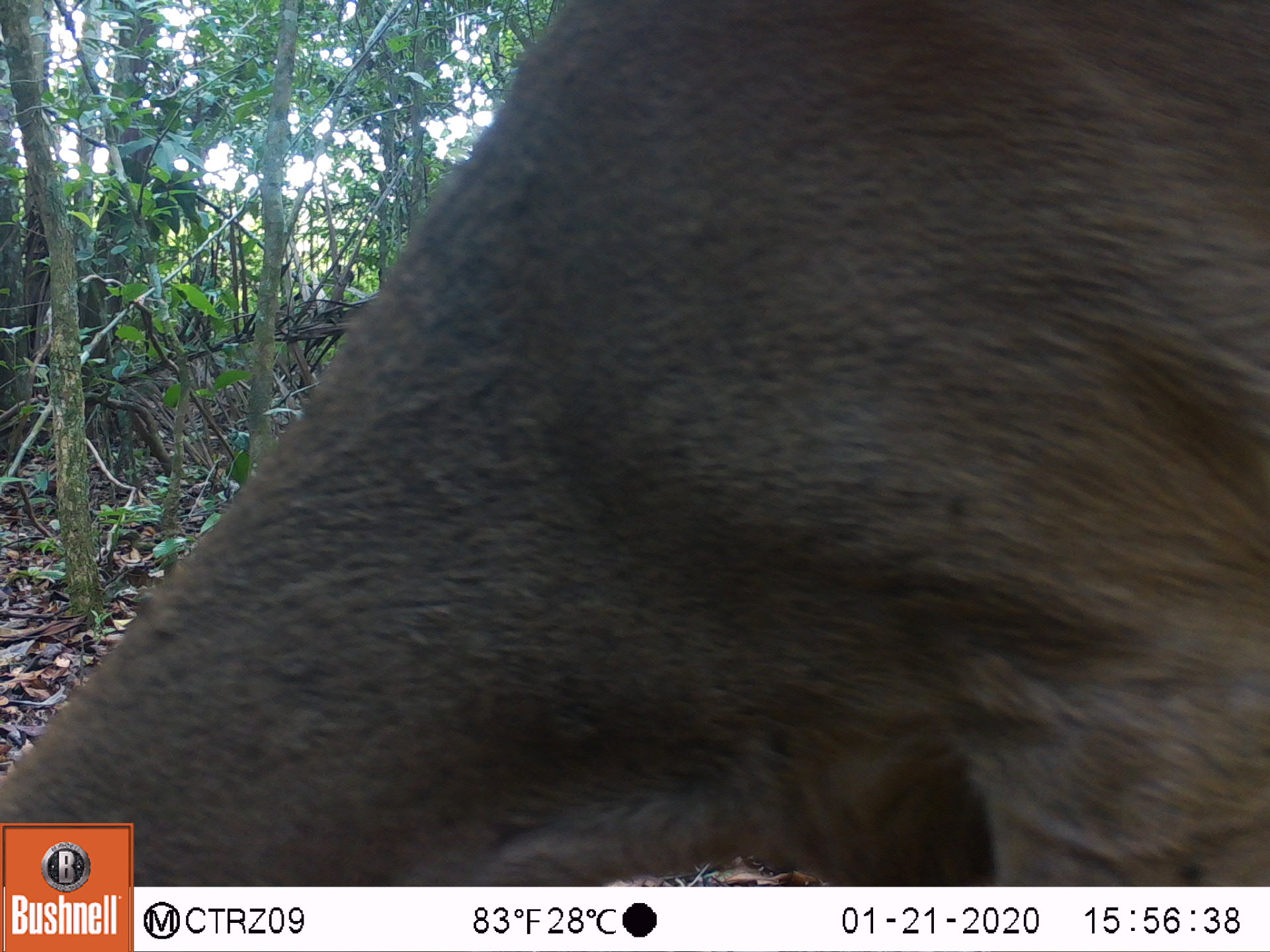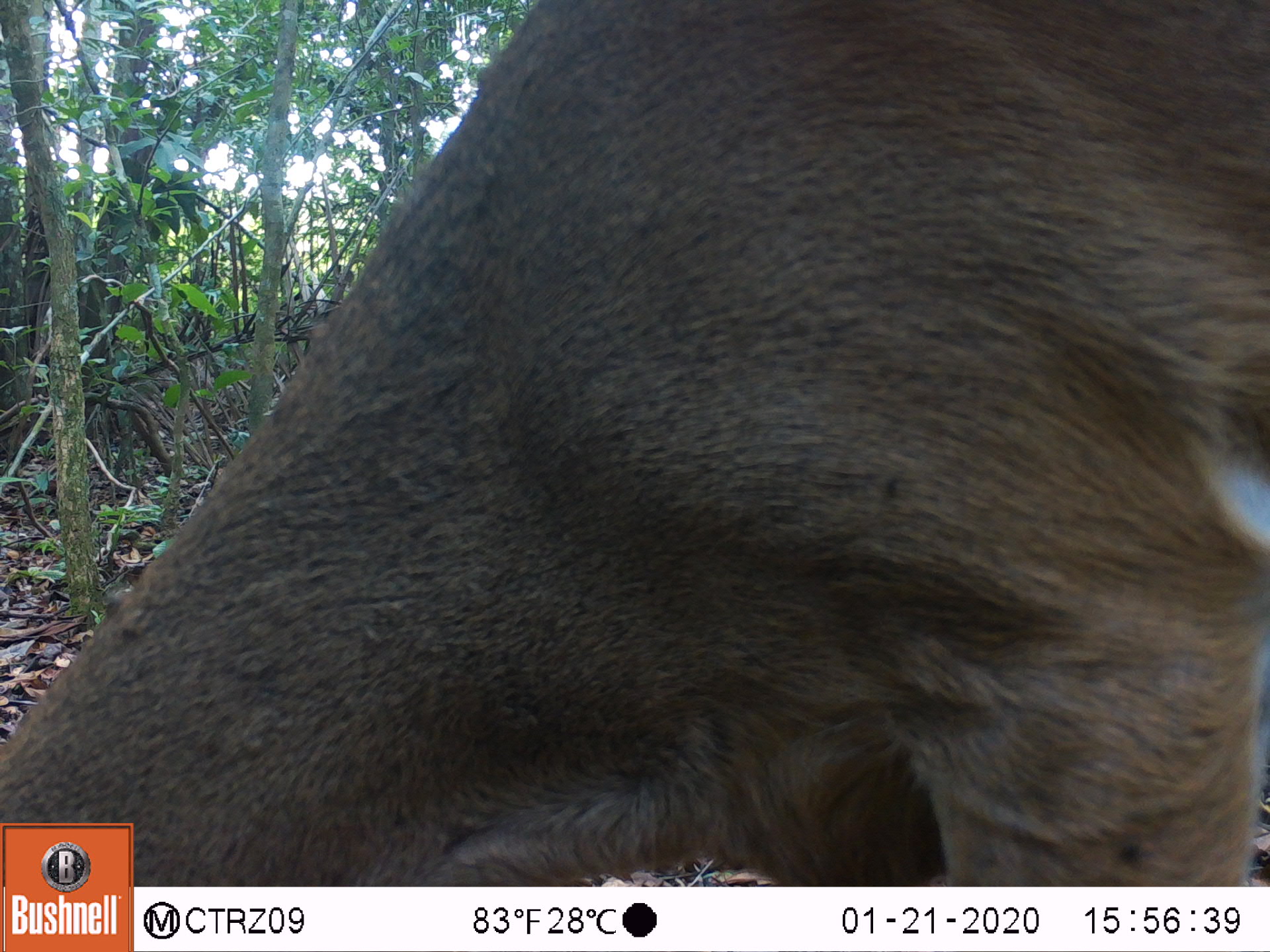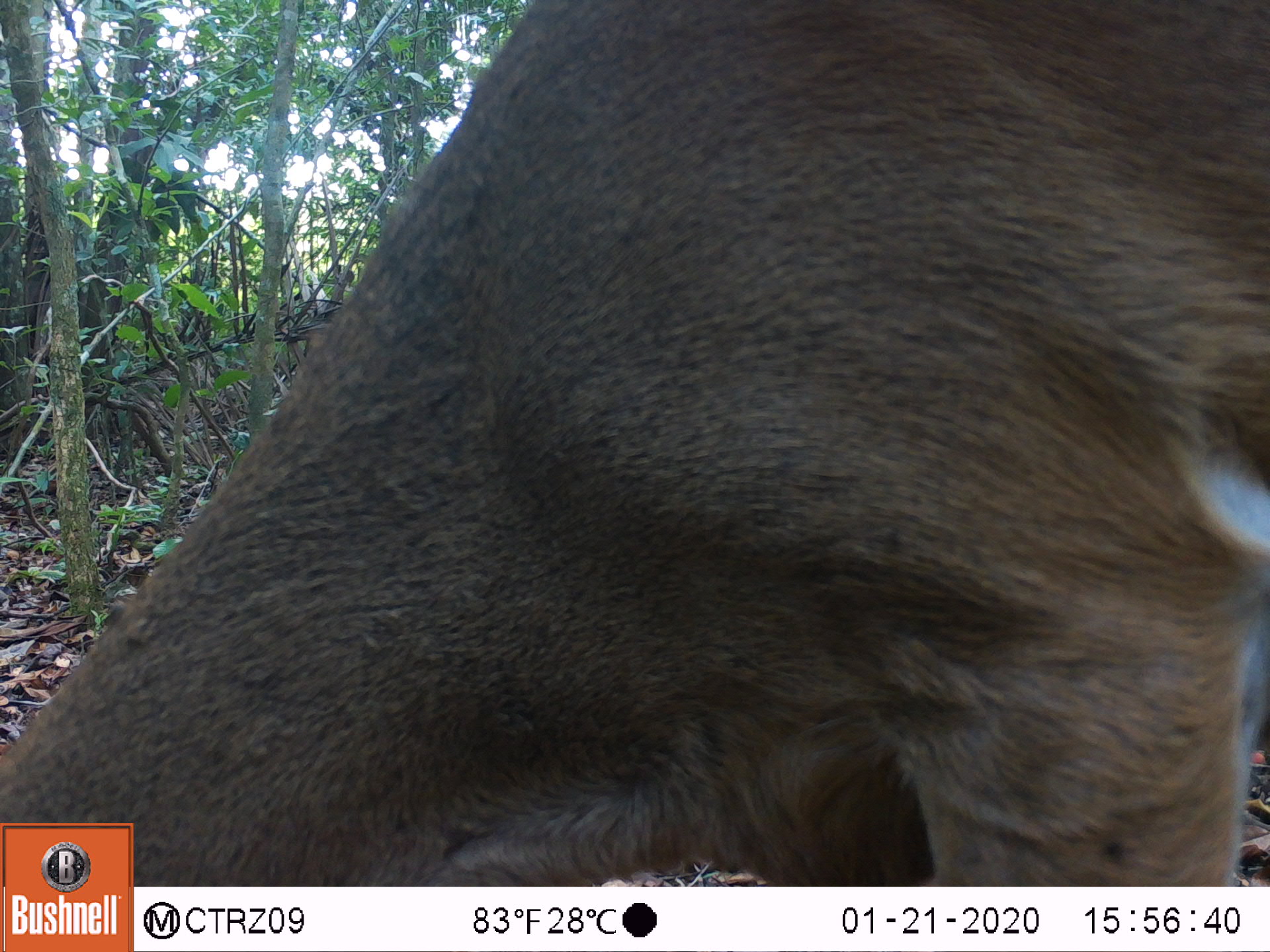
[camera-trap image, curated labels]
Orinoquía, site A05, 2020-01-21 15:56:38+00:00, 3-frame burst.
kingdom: Animalia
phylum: Chordata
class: Mammalia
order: Artiodactyla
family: Cervidae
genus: Odocoileus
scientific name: Odocoileus virginianus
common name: white-tailed deer